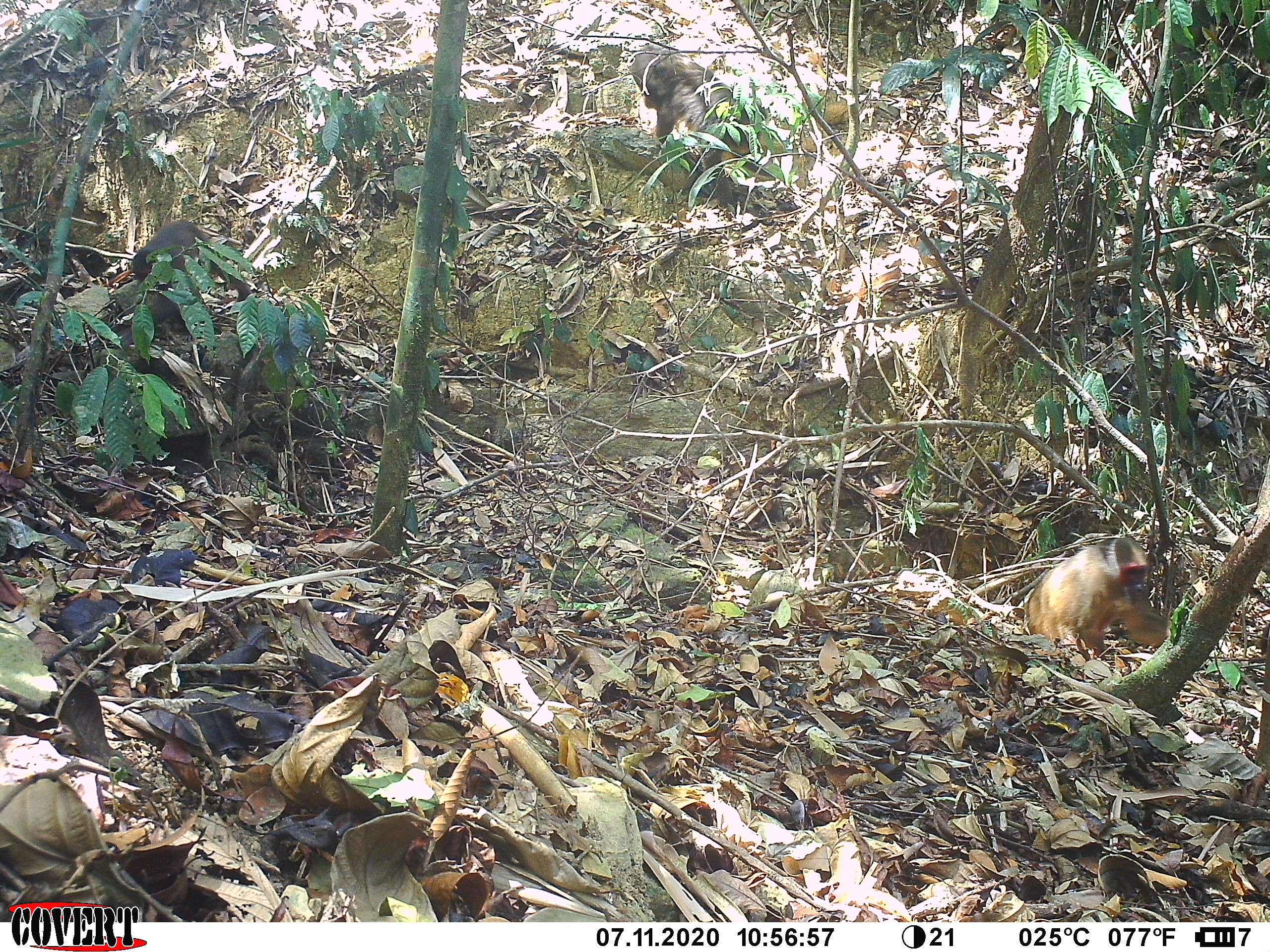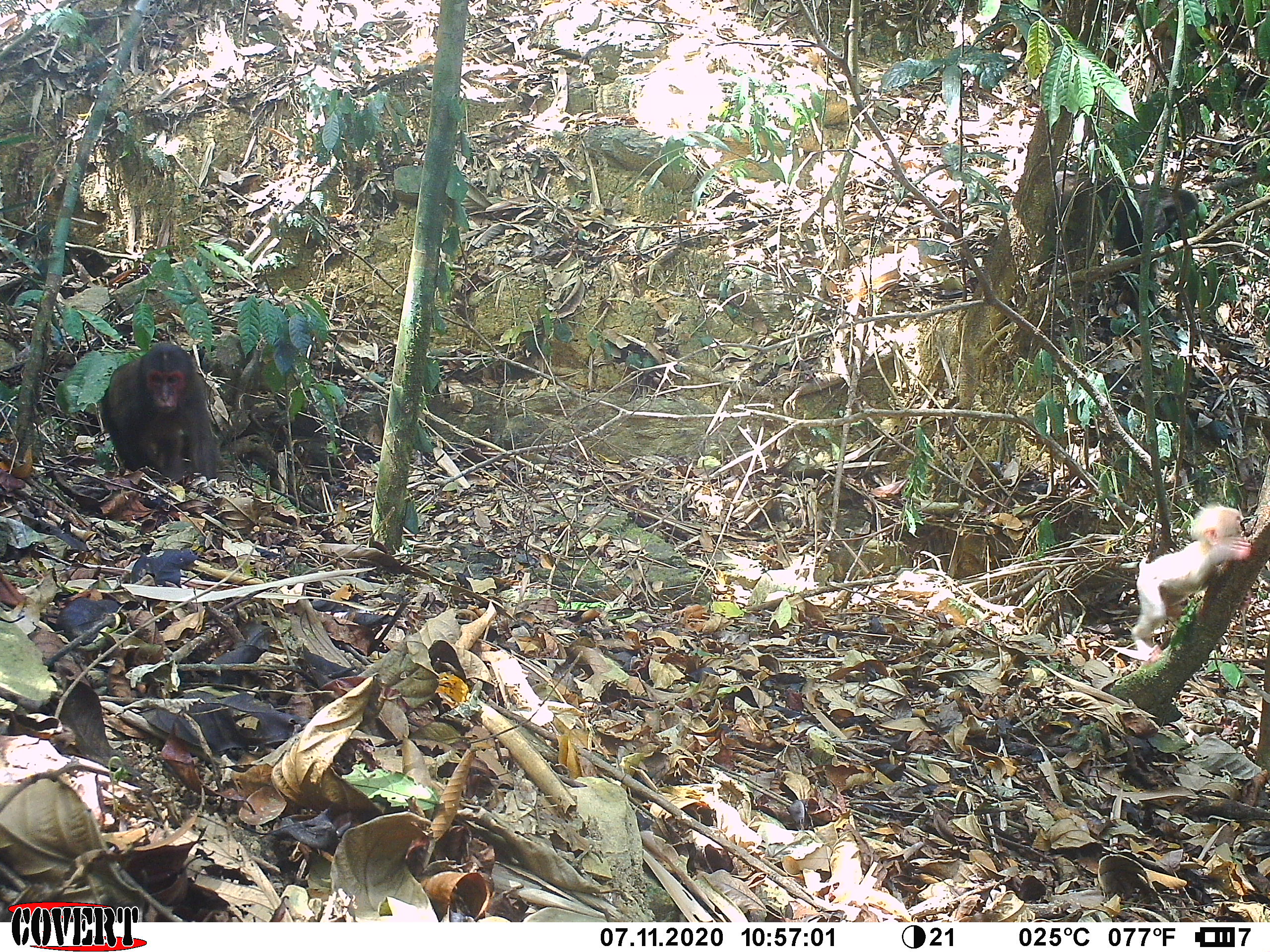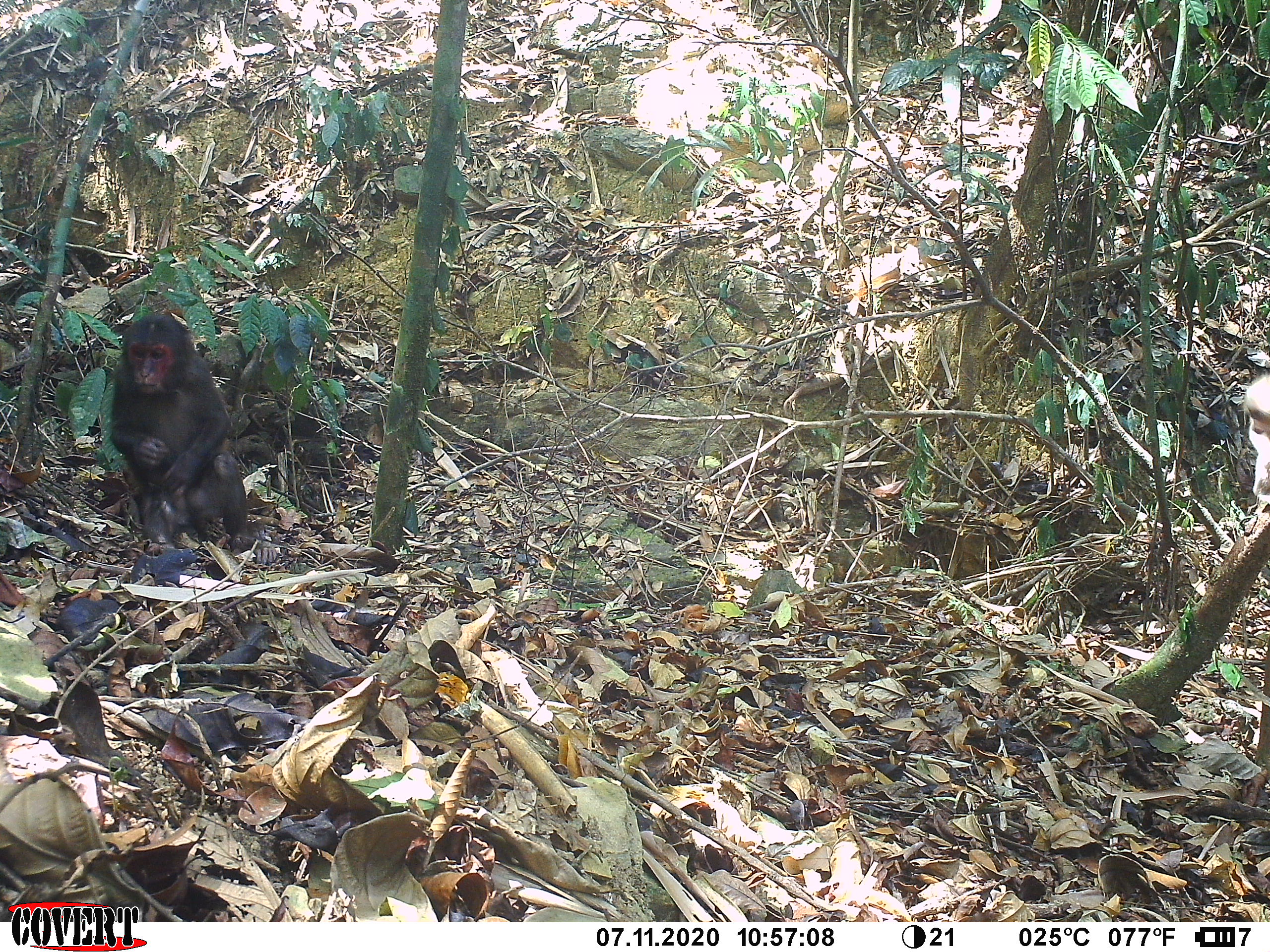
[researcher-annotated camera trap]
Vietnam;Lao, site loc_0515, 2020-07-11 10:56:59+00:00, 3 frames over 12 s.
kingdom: Animalia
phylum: Chordata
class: Mammalia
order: Primates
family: Cercopithecidae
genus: Macaca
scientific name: Macaca arctoides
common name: stump-tailed macaque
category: stump tailed macaque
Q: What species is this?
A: Stump tailed macaque (stump-tailed macaque) (Macaca arctoides).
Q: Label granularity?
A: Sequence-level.